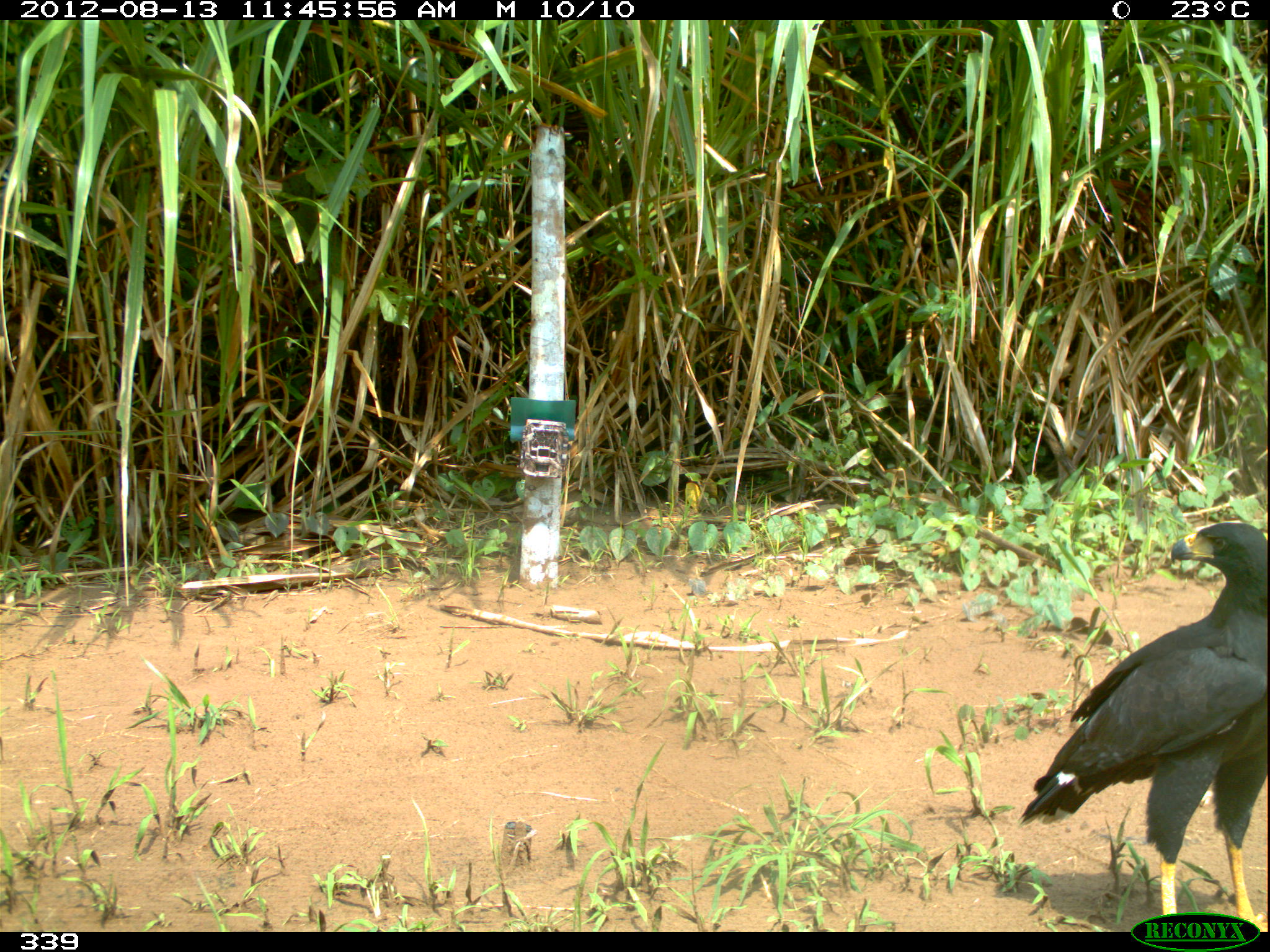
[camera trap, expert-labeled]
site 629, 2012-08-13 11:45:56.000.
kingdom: Animalia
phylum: Chordata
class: Aves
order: Accipitriformes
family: Accipitridae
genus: Buteogallus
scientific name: Buteogallus urubitinga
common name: great black hawk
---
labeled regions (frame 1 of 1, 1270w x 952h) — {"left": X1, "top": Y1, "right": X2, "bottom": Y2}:
buteogallus urubitinga: {"left": 1015, "top": 520, "right": 1266, "bottom": 932}